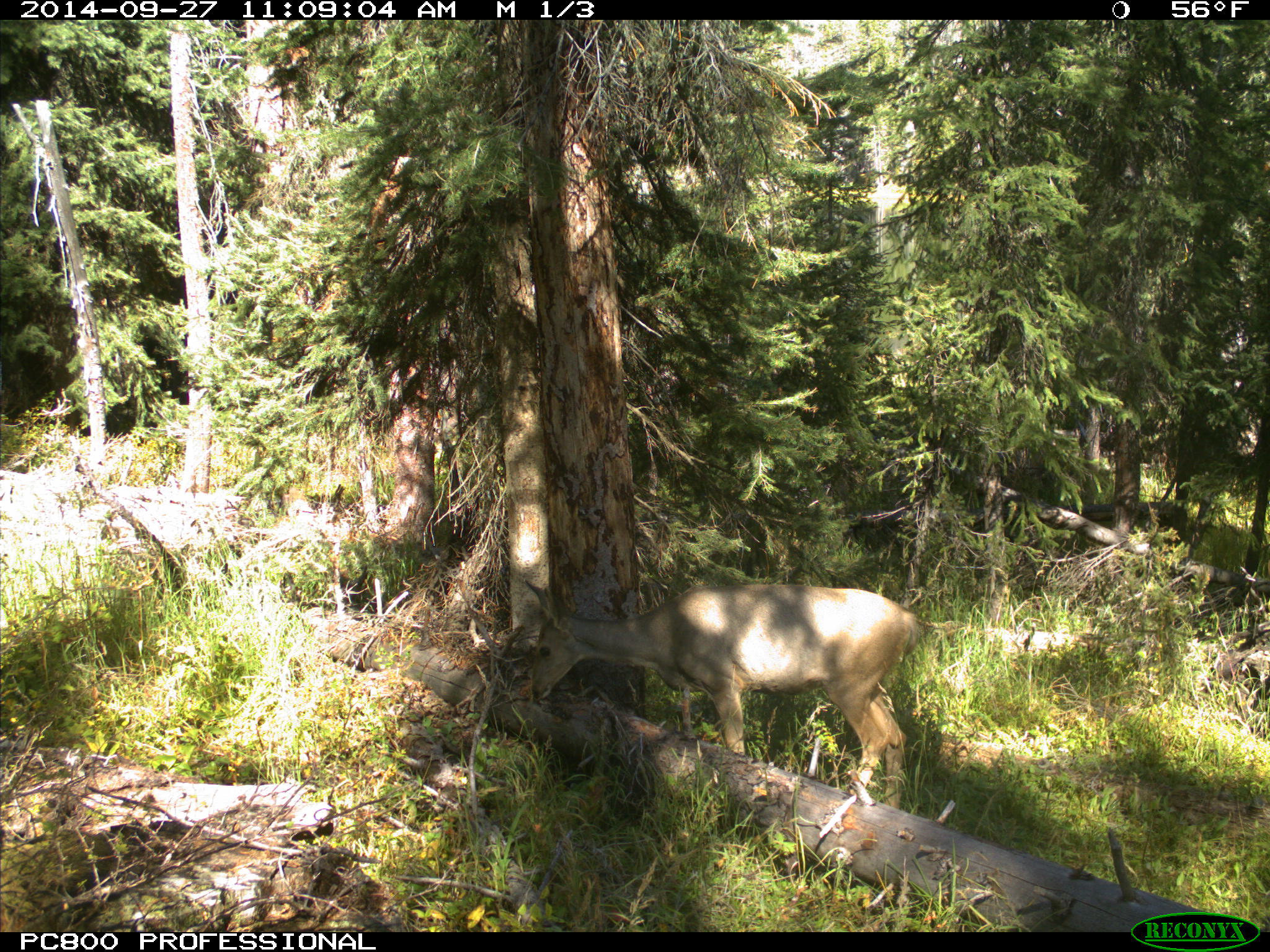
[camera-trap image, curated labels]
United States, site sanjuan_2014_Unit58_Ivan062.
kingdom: Animalia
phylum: Chordata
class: Mammalia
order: Artiodactyla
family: Cervidae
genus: Odocoileus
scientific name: Odocoileus hemionus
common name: mule deer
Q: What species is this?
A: Odocoileus hemionus (mule deer).